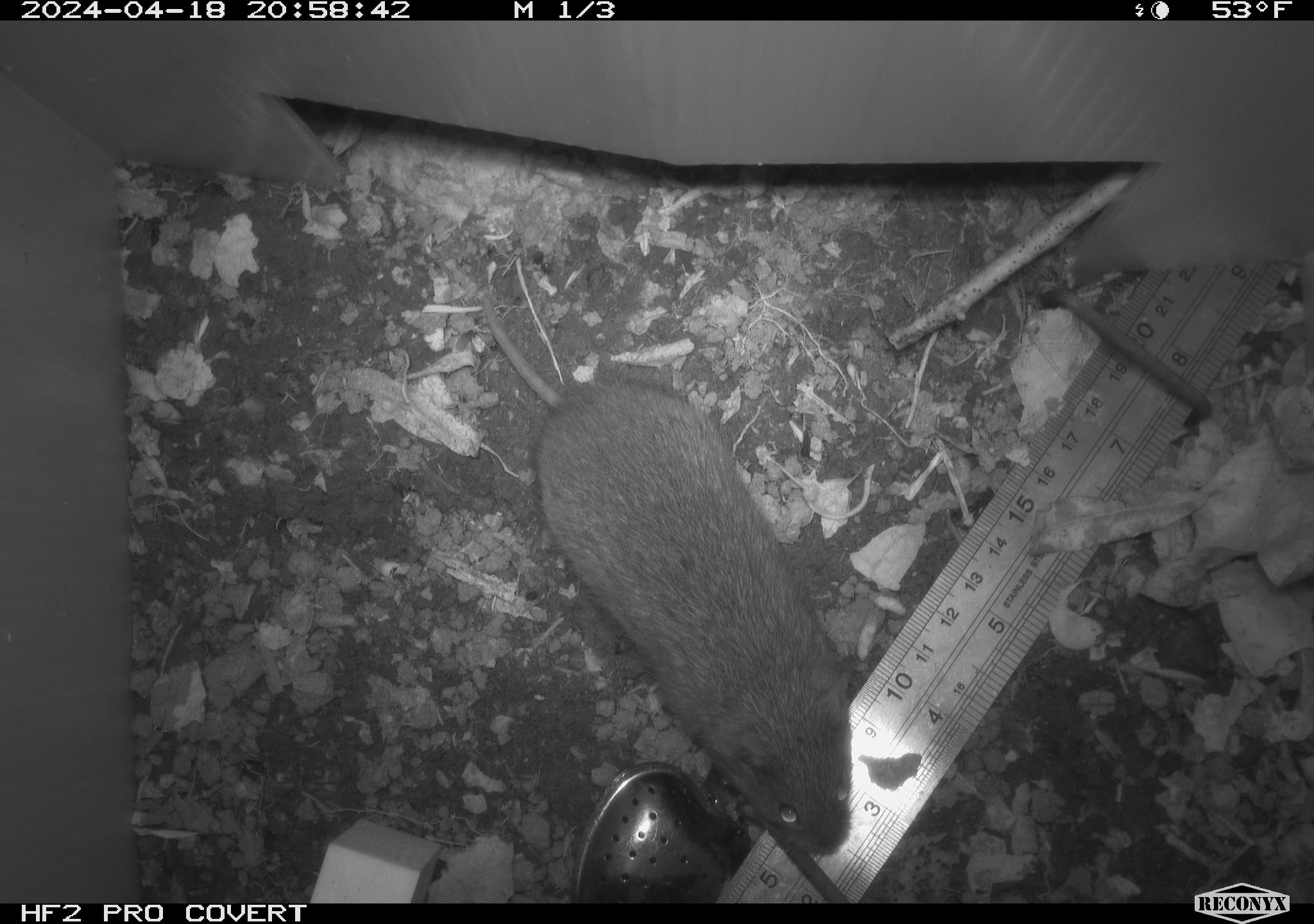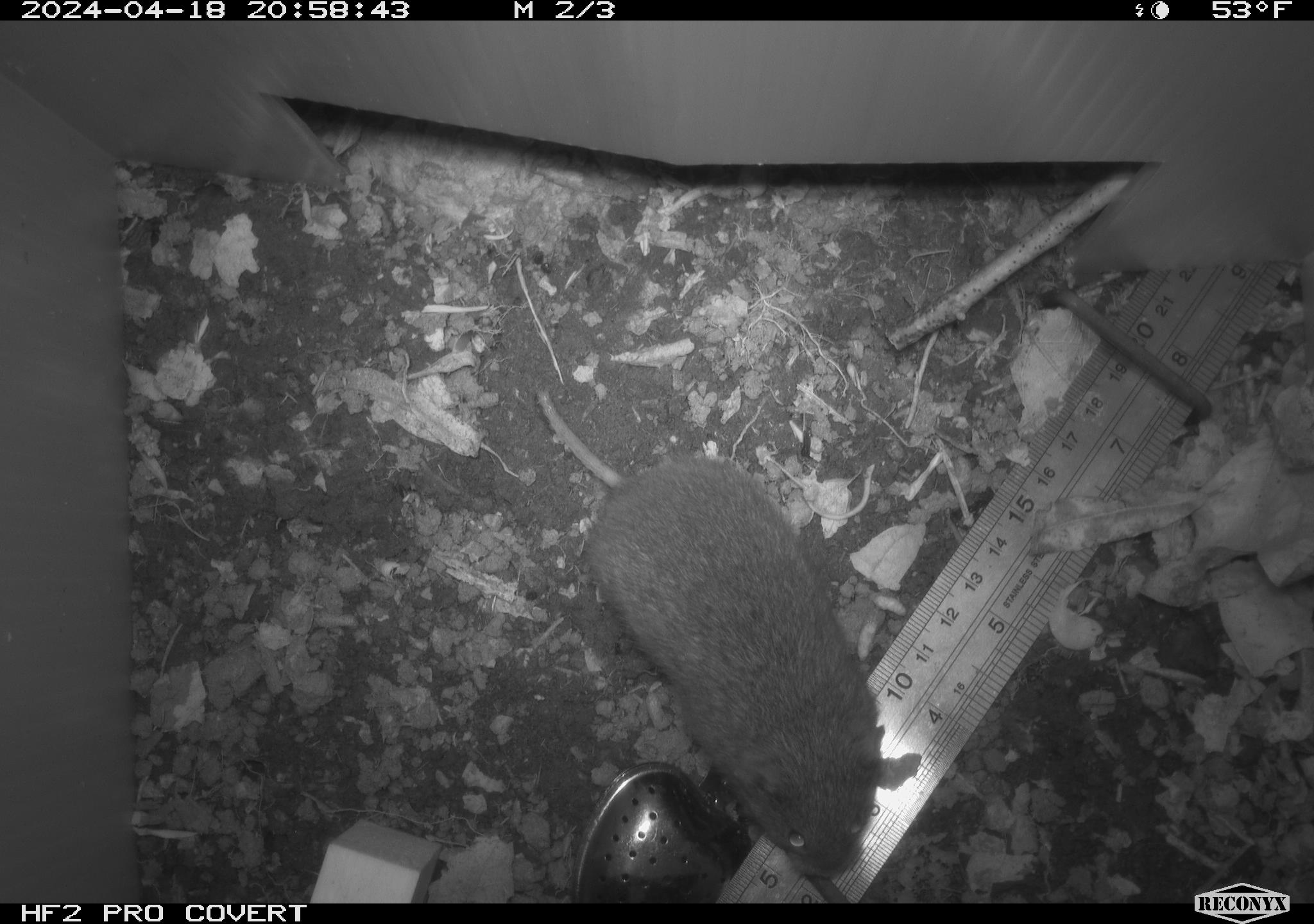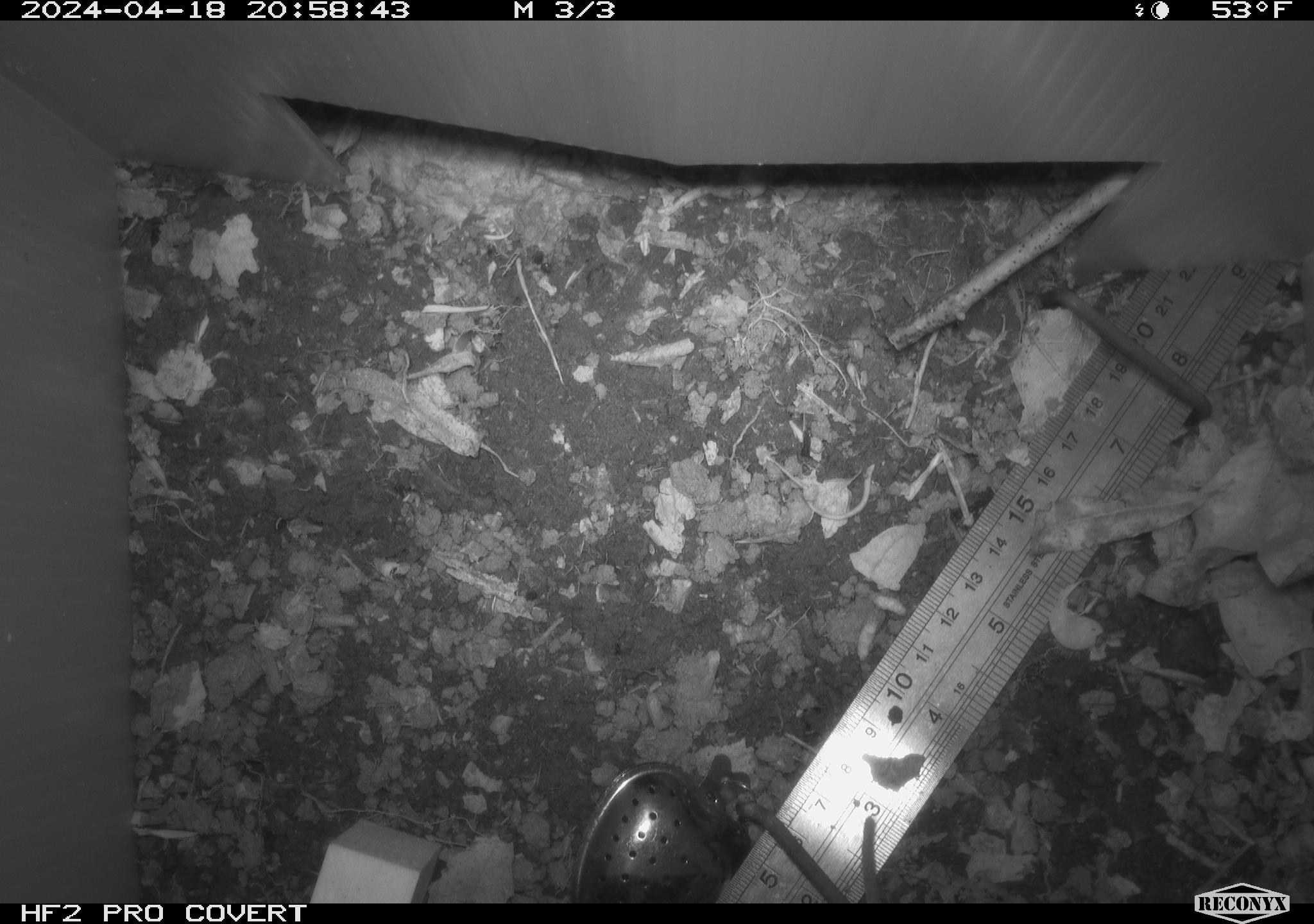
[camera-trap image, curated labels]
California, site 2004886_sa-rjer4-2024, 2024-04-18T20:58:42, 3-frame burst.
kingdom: Animalia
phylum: Chordata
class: Mammalia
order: Rodentia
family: Cricetidae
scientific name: Arvicolinae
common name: voles, lemmings, and muskrats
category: arvicolinae subfamily